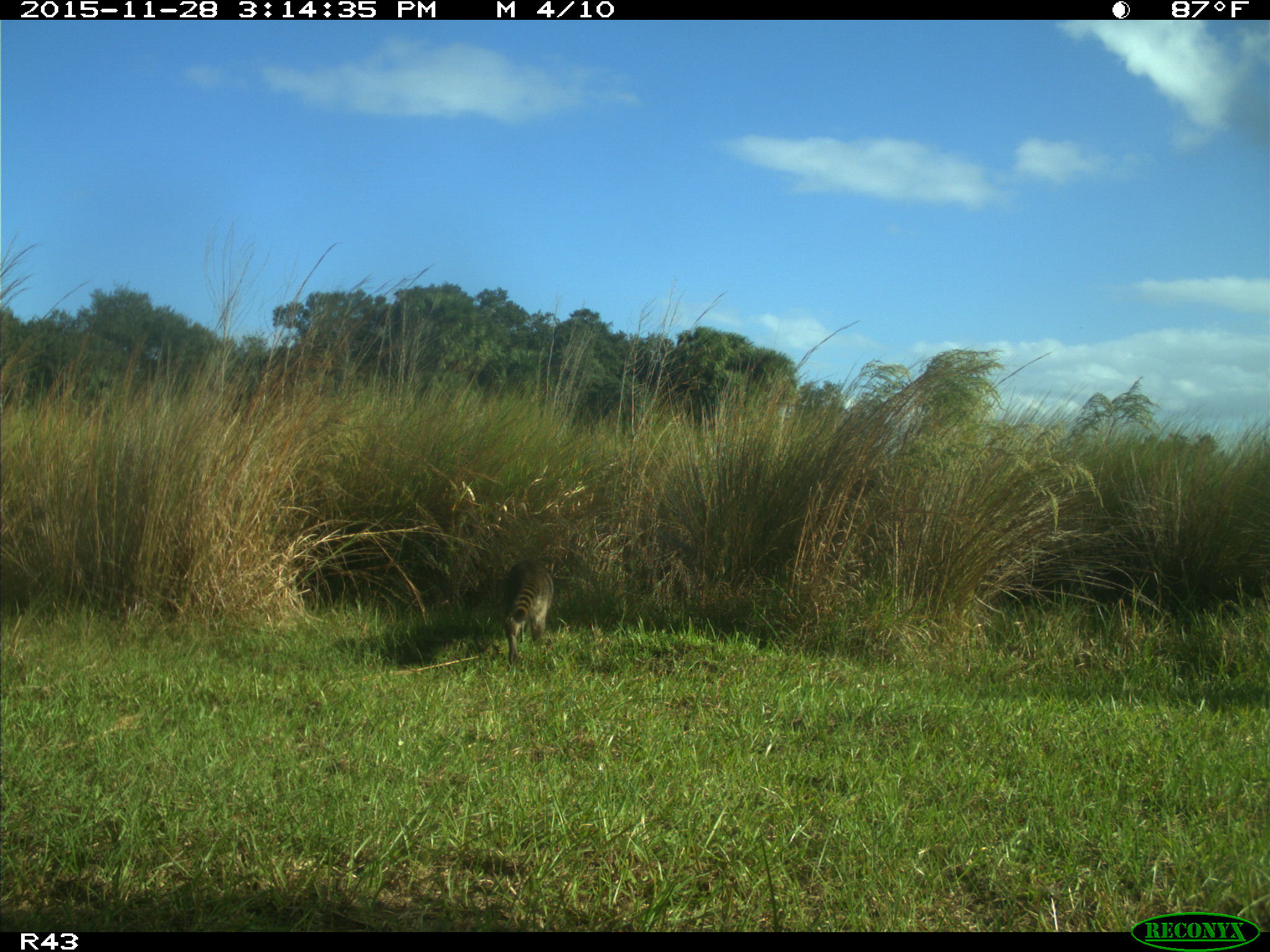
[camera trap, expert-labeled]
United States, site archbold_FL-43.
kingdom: Animalia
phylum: Chordata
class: Mammalia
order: Carnivora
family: Procyonidae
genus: Procyon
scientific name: Procyon lotor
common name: common raccoon